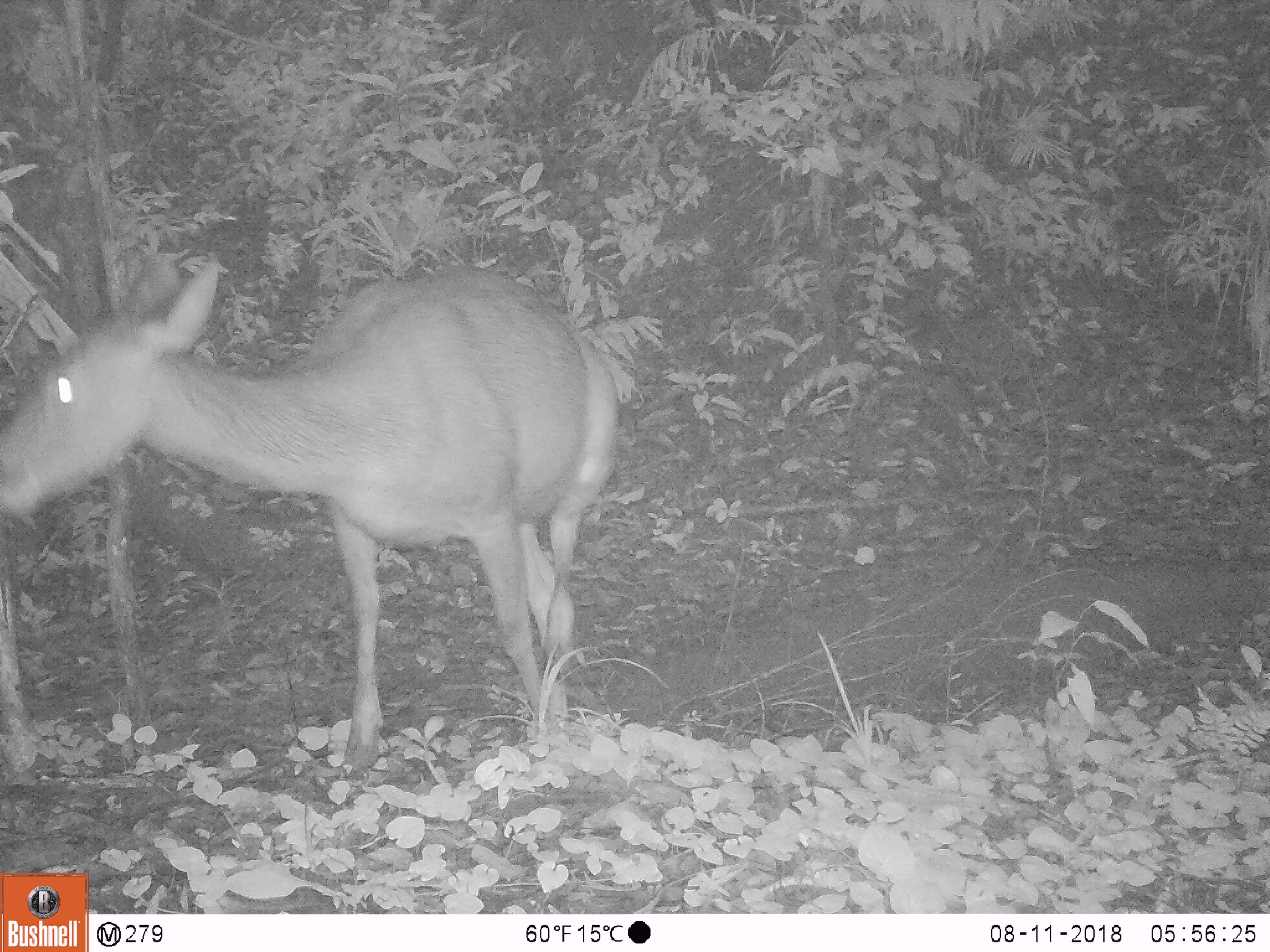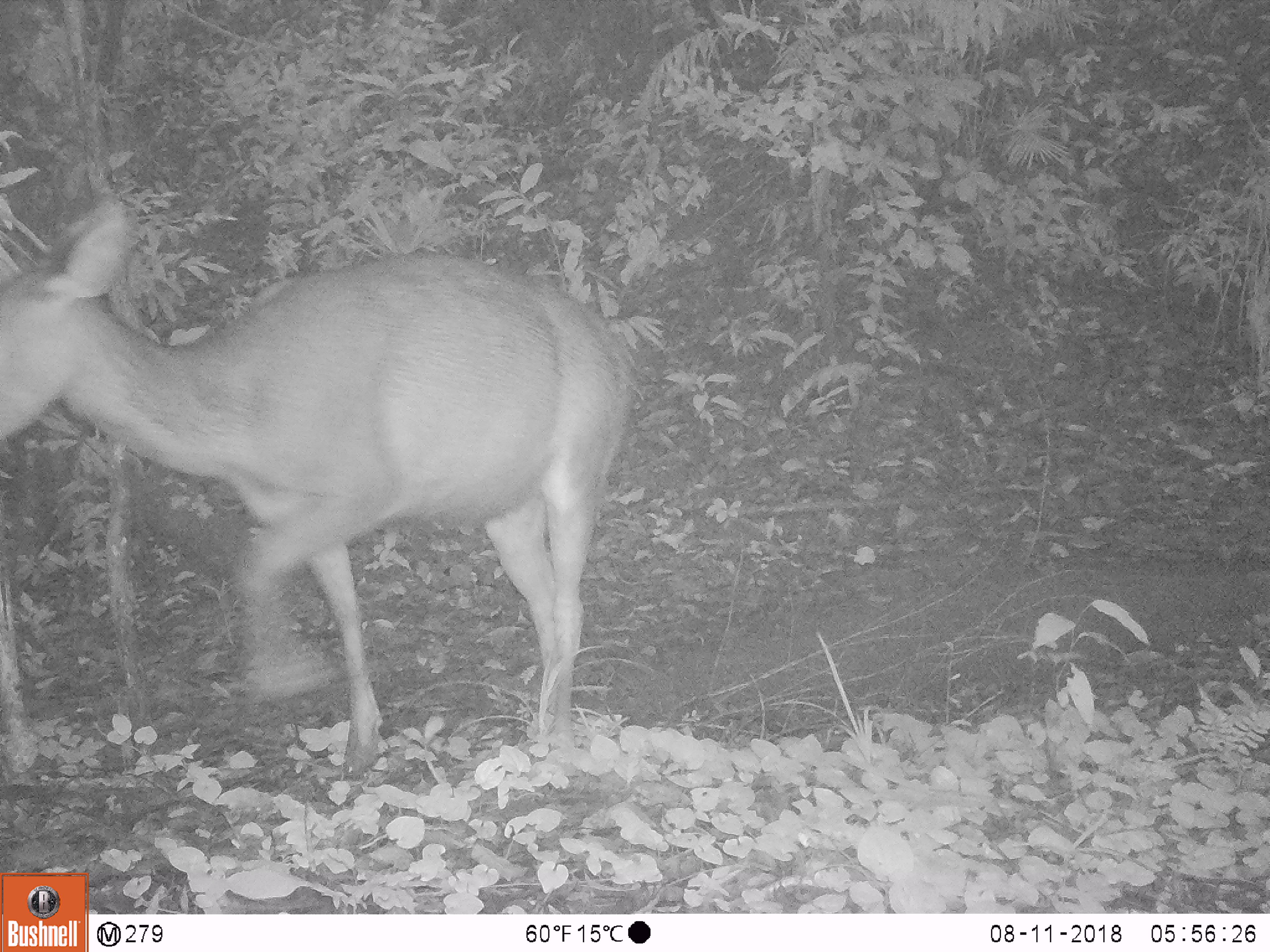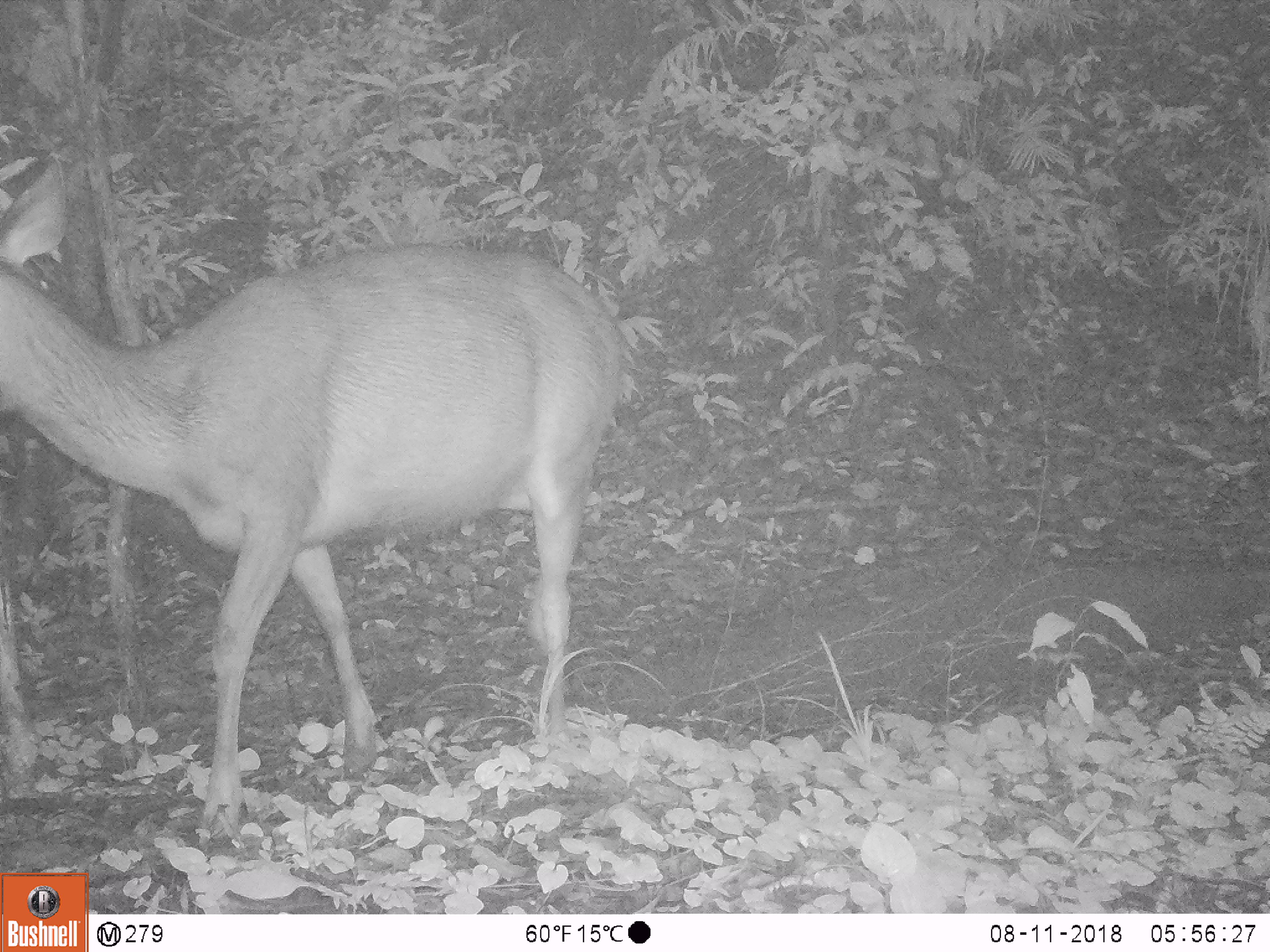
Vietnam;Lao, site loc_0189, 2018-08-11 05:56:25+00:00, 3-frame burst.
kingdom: Animalia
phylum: Chordata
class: Mammalia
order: Artiodactyla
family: Cervidae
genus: Rusa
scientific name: Rusa unicolor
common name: sambar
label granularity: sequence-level